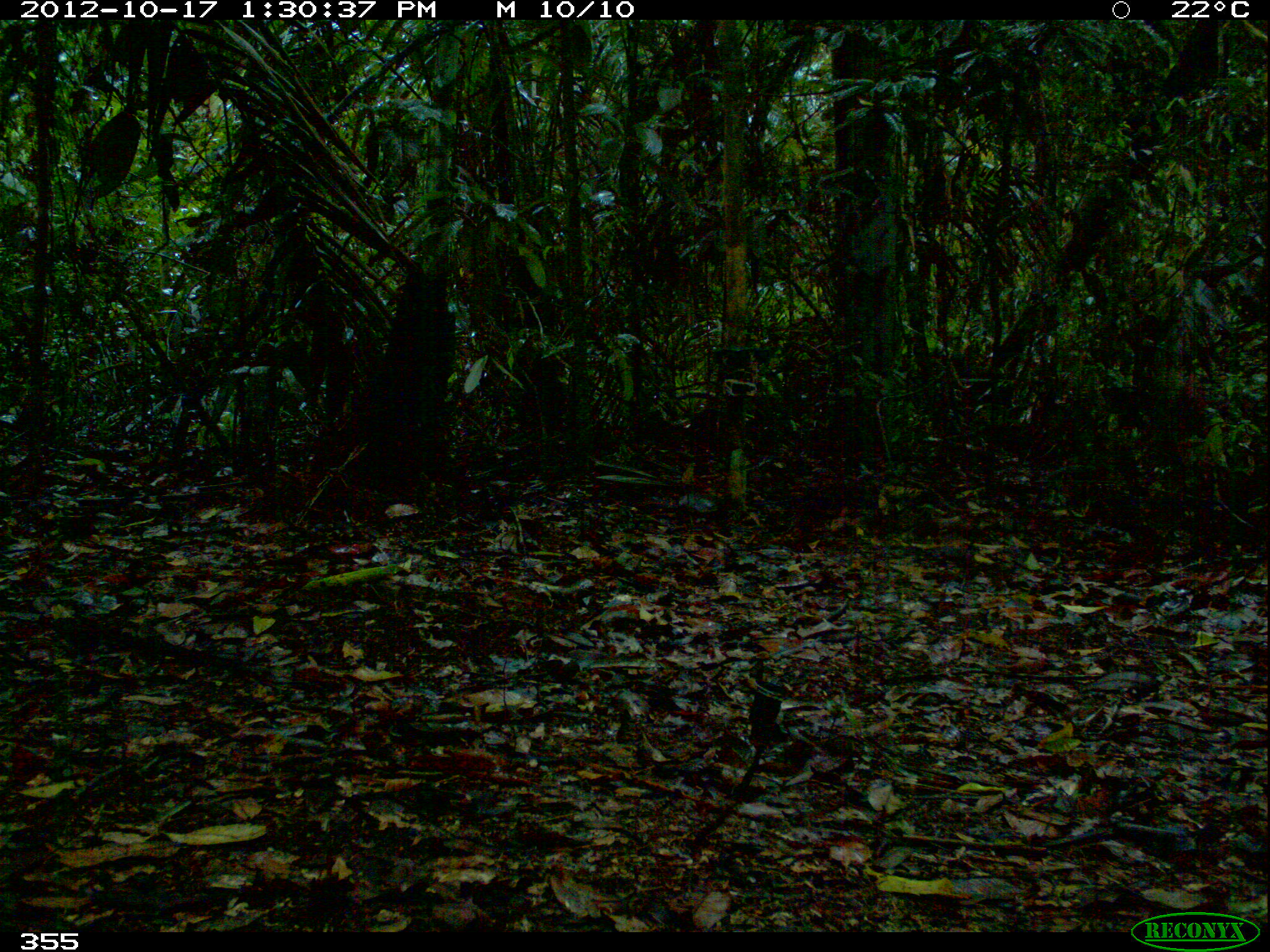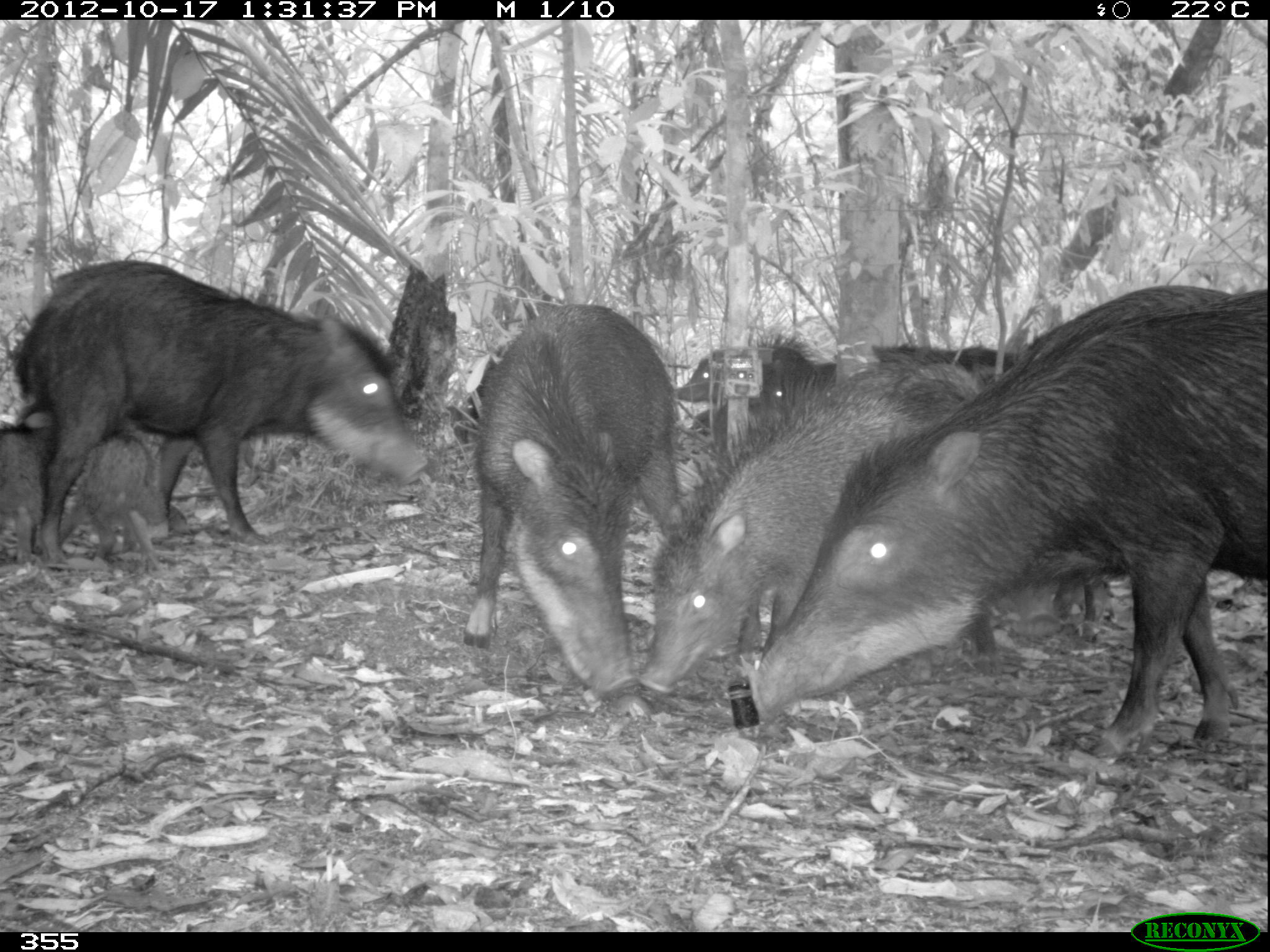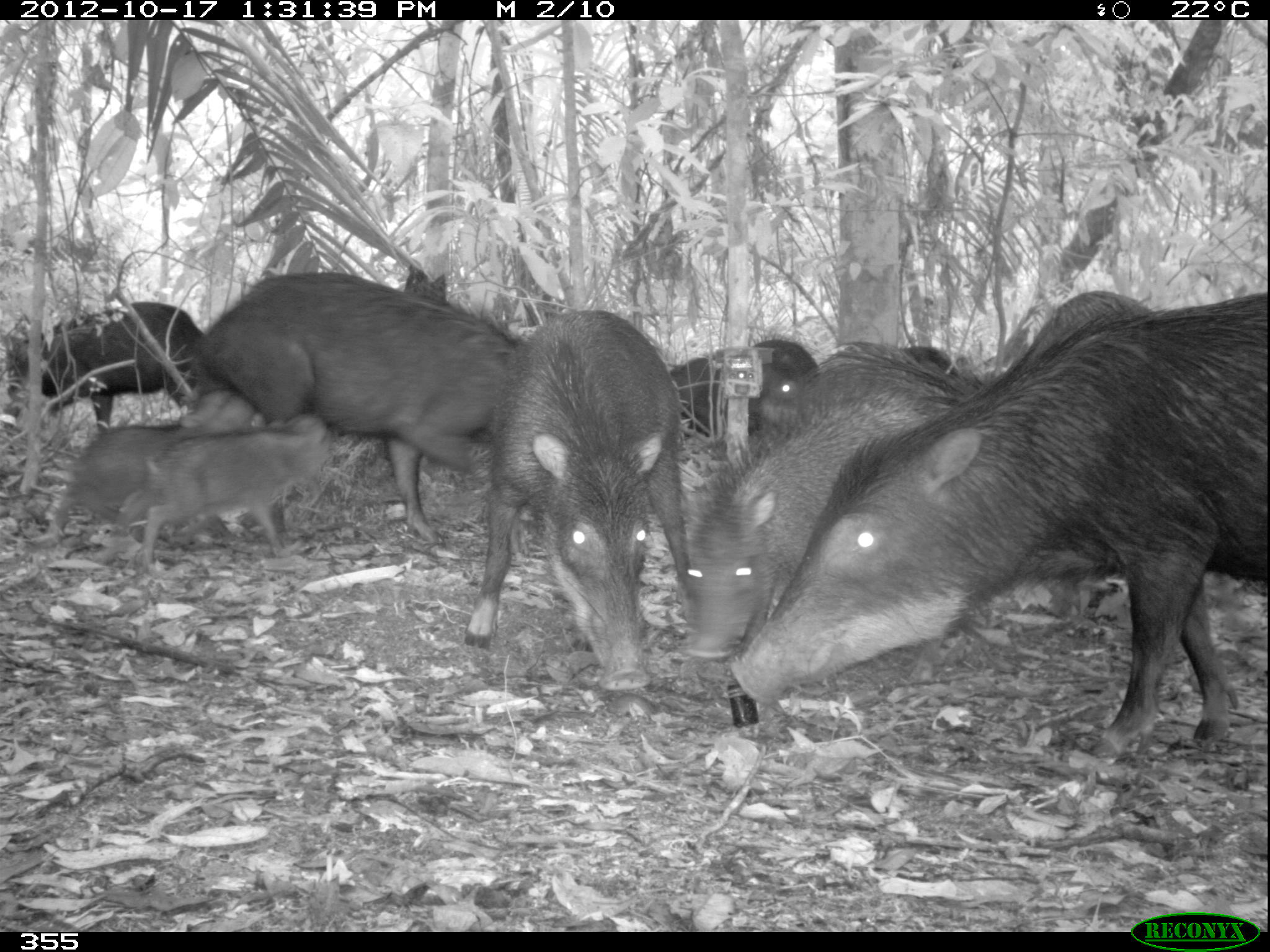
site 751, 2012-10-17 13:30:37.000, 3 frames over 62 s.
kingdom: Animalia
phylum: Chordata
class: Mammalia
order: Artiodactyla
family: Tayassuidae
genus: Tayassu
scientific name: Tayassu pecari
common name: white-lipped peccary